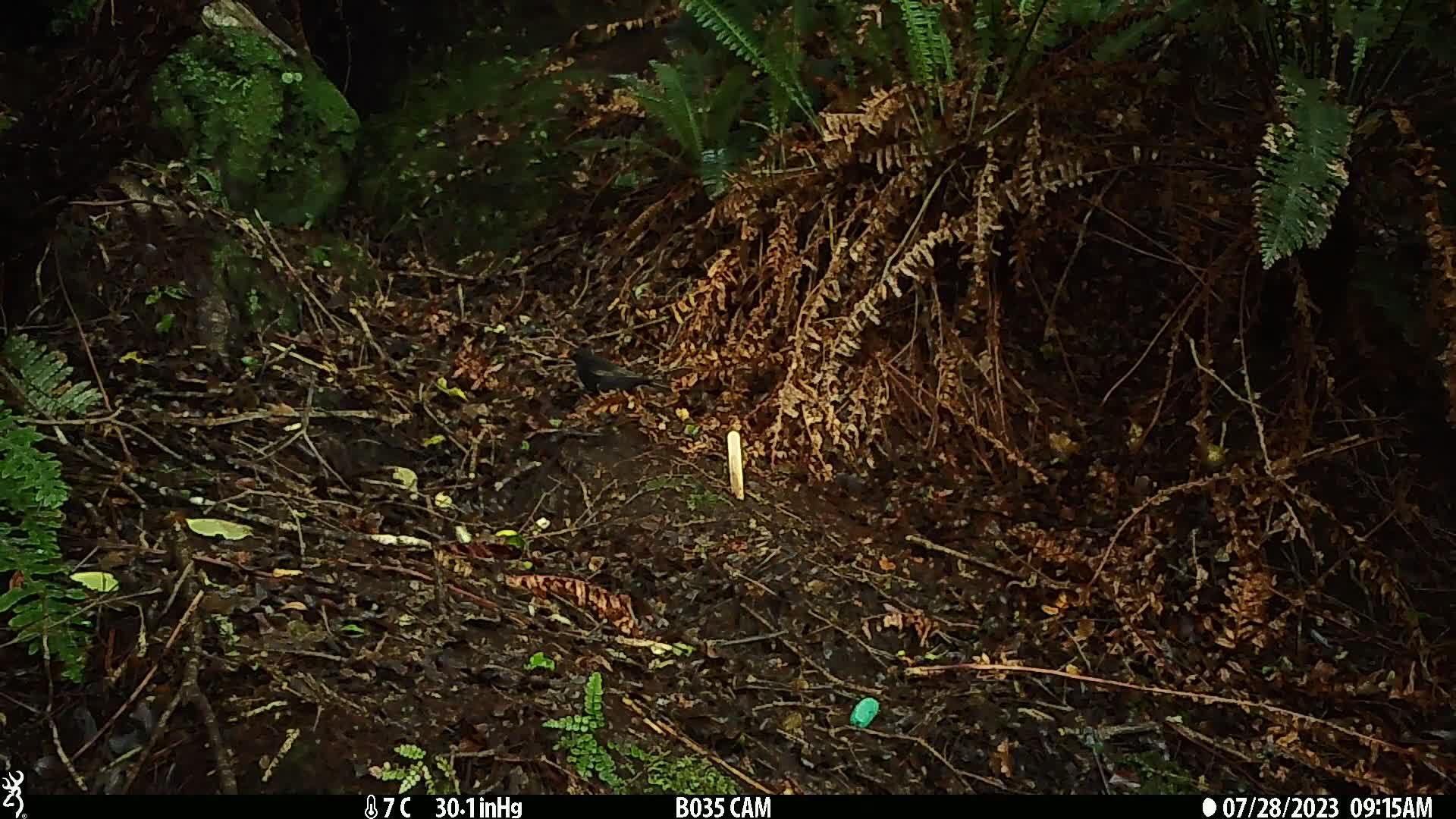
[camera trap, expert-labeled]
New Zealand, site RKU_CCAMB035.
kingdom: Animalia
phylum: Chordata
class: Aves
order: Passeriformes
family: Turdidae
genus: Turdus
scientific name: Turdus merula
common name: eurasian blackbird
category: blackbird